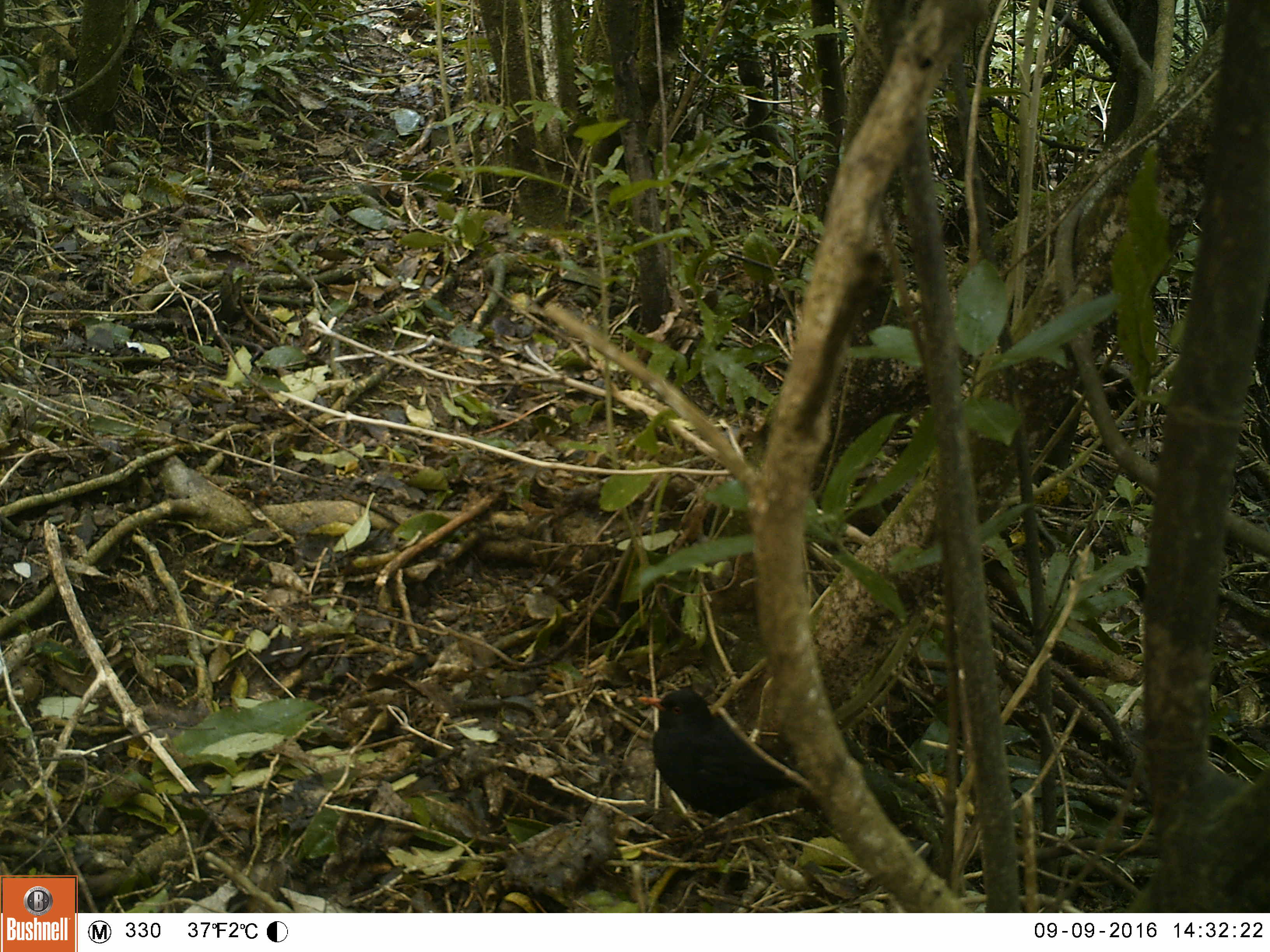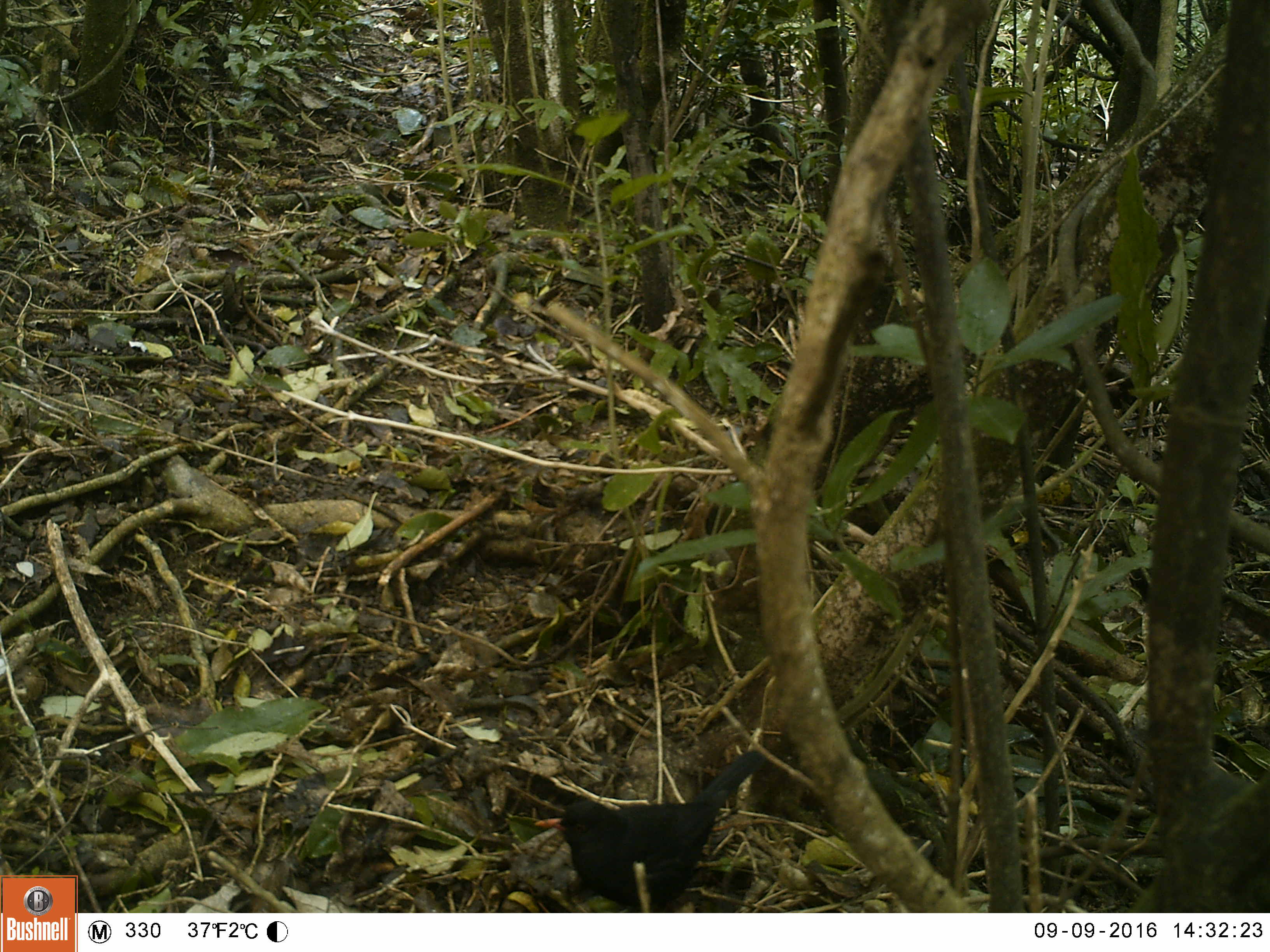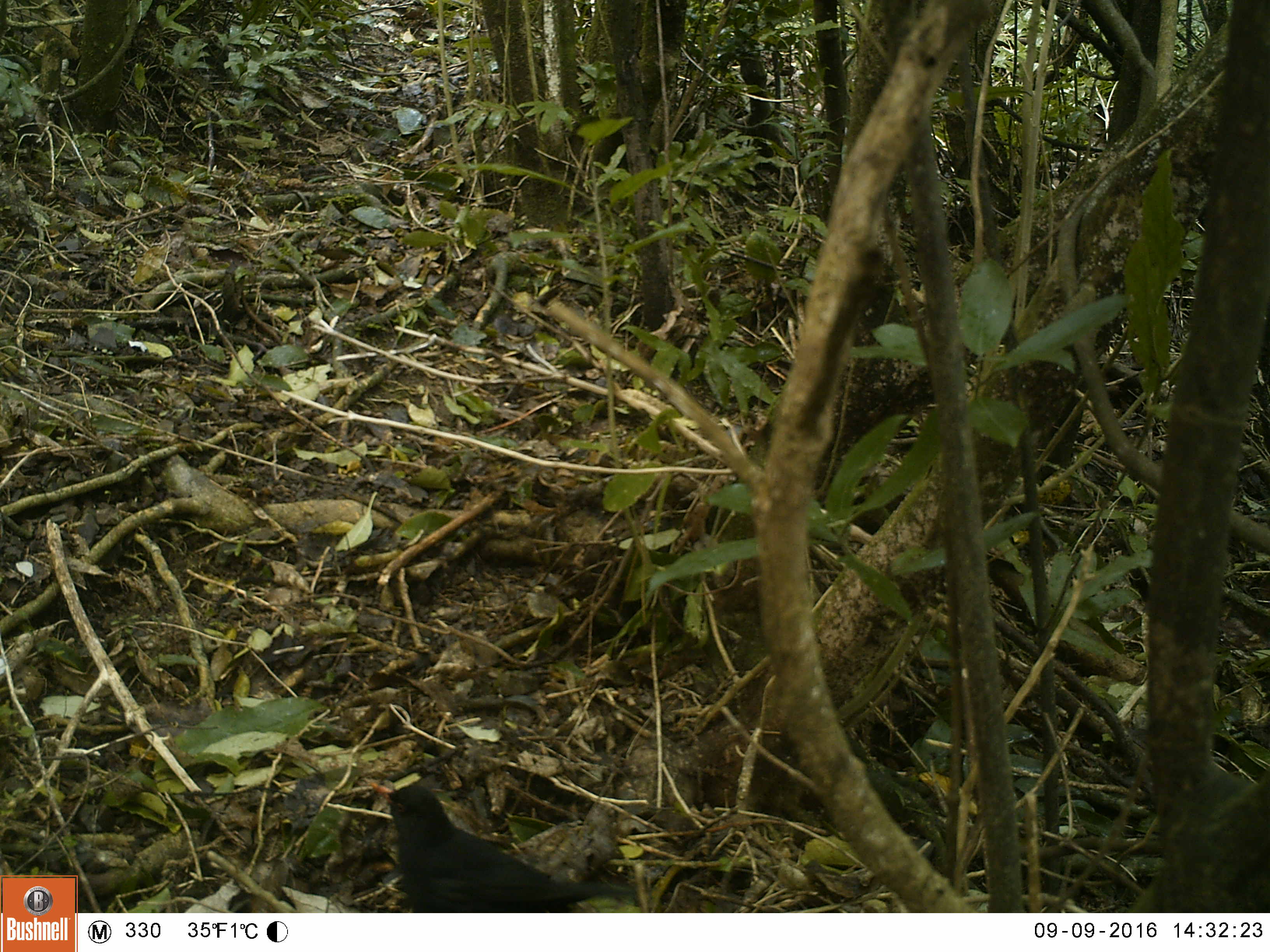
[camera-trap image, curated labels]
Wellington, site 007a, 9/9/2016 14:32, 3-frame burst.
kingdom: Animalia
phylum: Chordata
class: Aves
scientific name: Aves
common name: bird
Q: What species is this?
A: Bird (Aves).